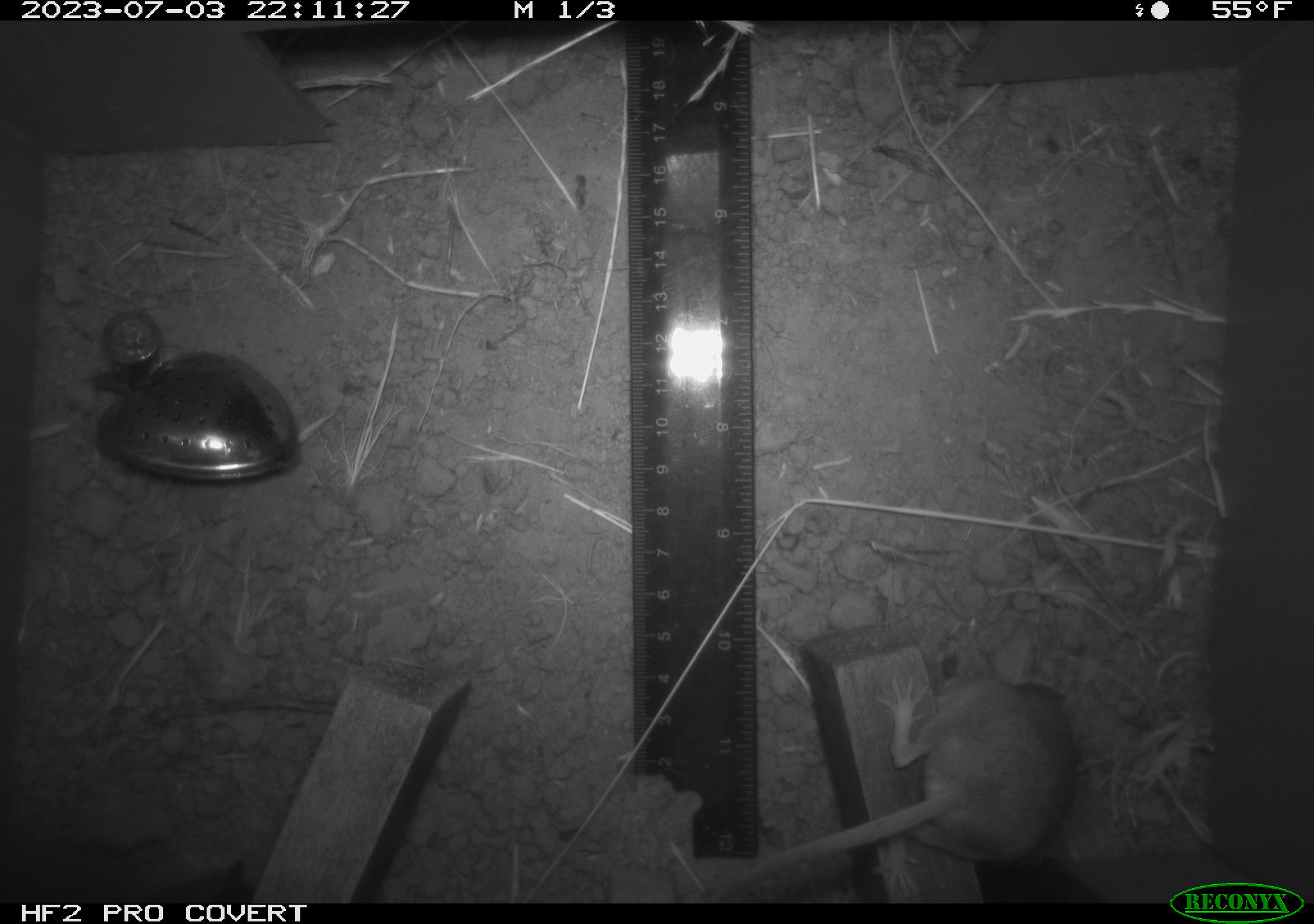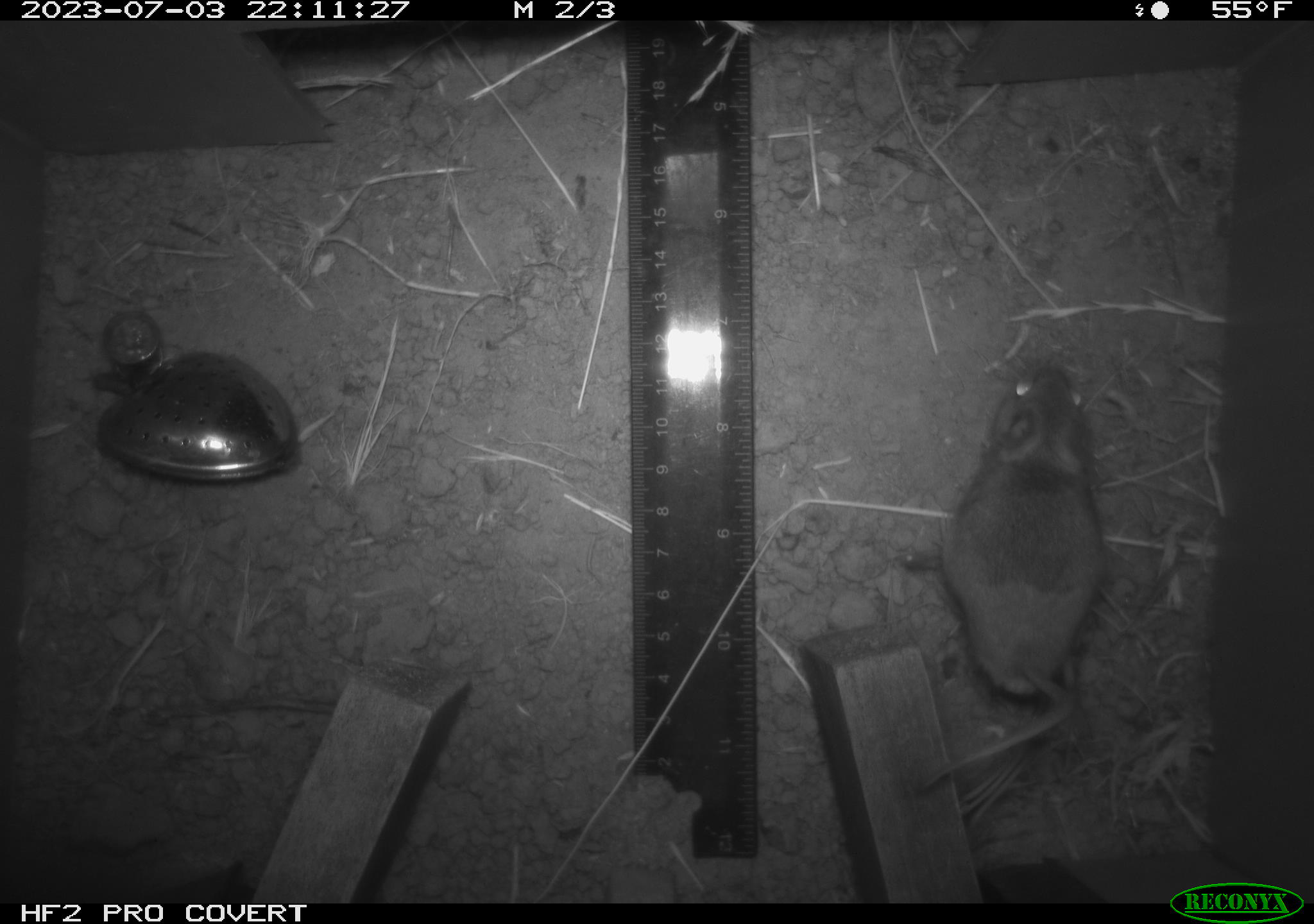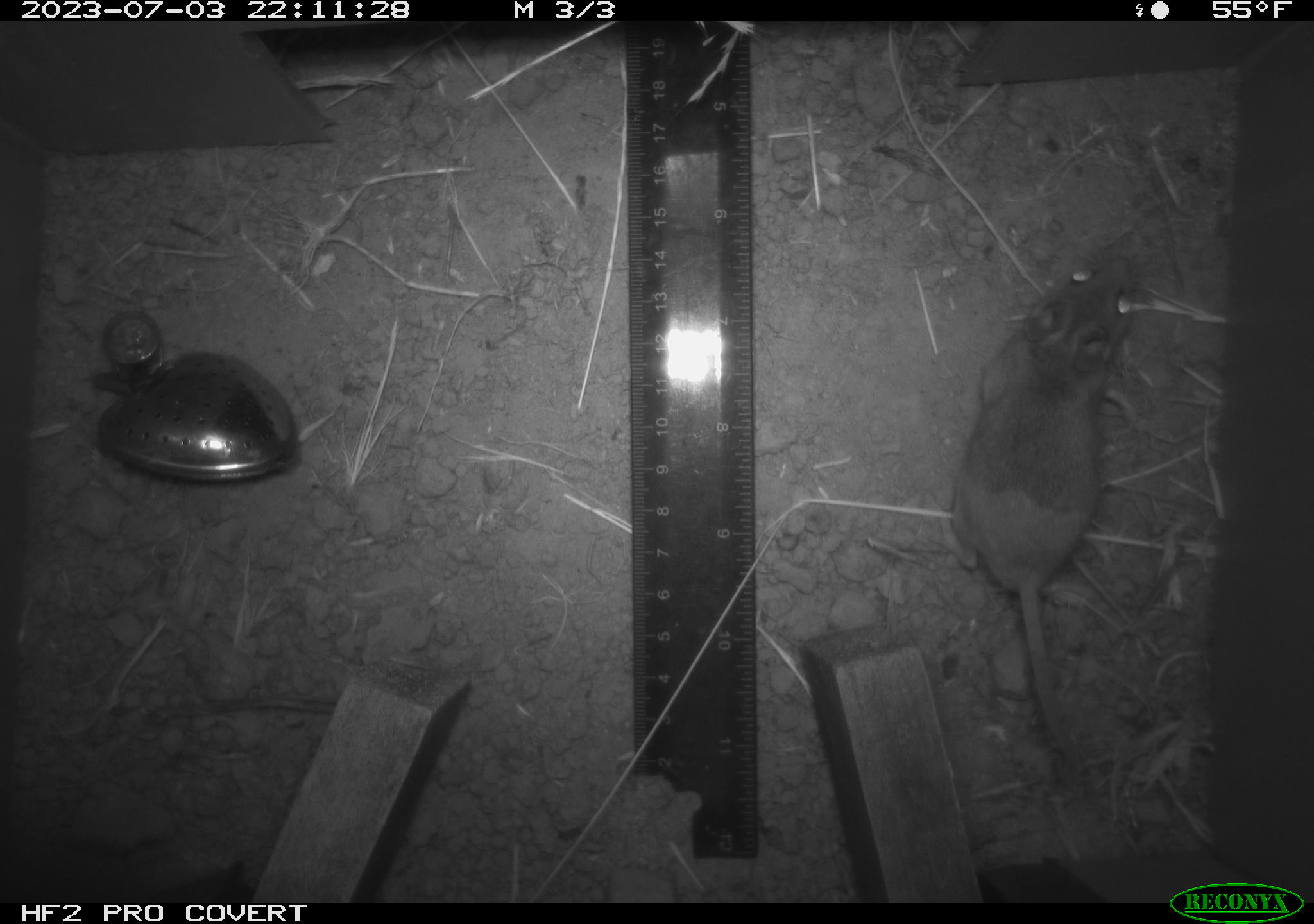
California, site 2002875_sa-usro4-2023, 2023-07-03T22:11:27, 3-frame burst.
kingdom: Animalia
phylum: Chordata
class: Mammalia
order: Rodentia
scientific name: Rodentia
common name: mouse species